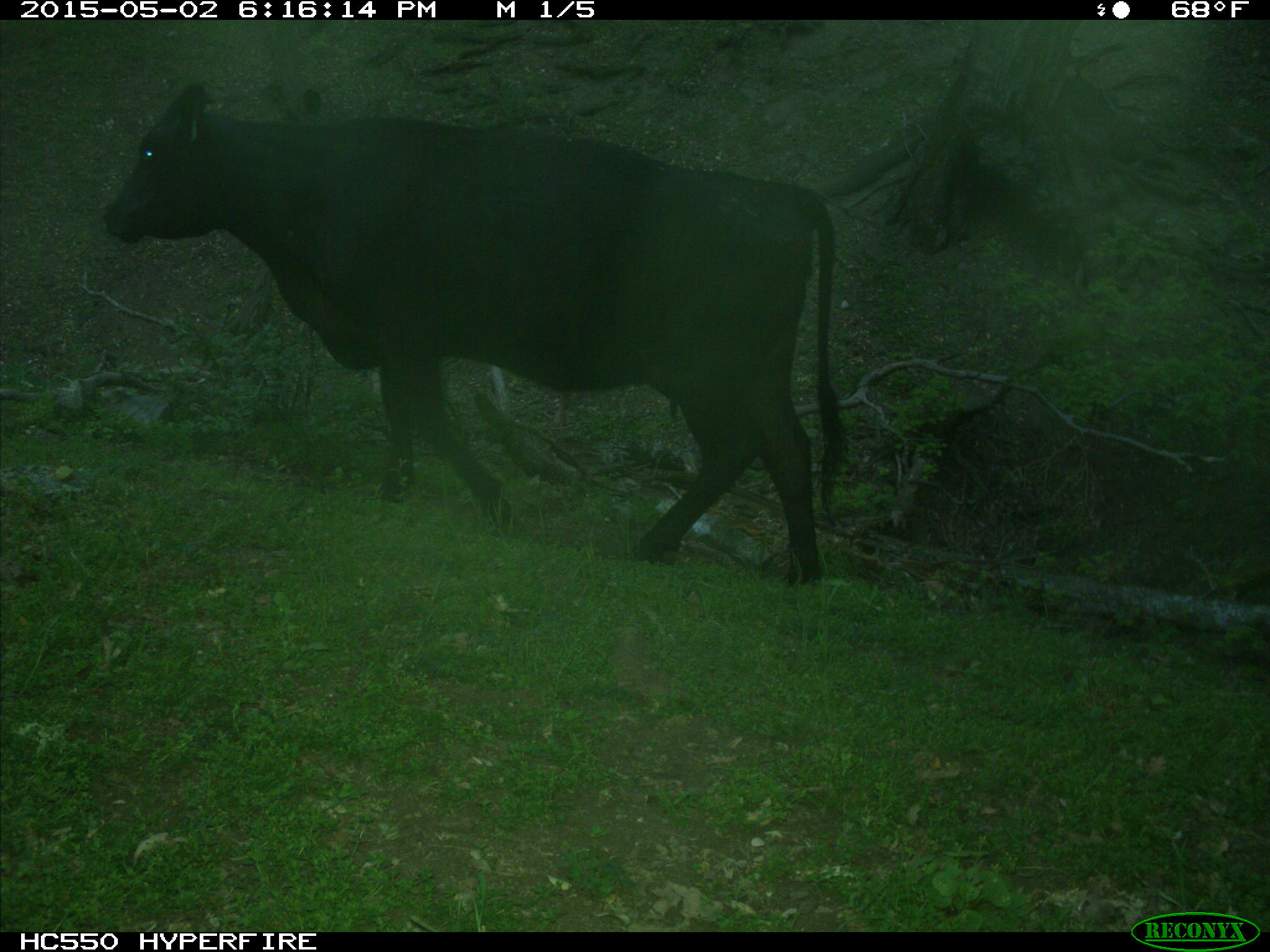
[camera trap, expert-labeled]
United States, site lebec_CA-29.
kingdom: Animalia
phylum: Chordata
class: Mammalia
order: Artiodactyla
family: Bovidae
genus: Bos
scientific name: Bos taurus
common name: domestic cow